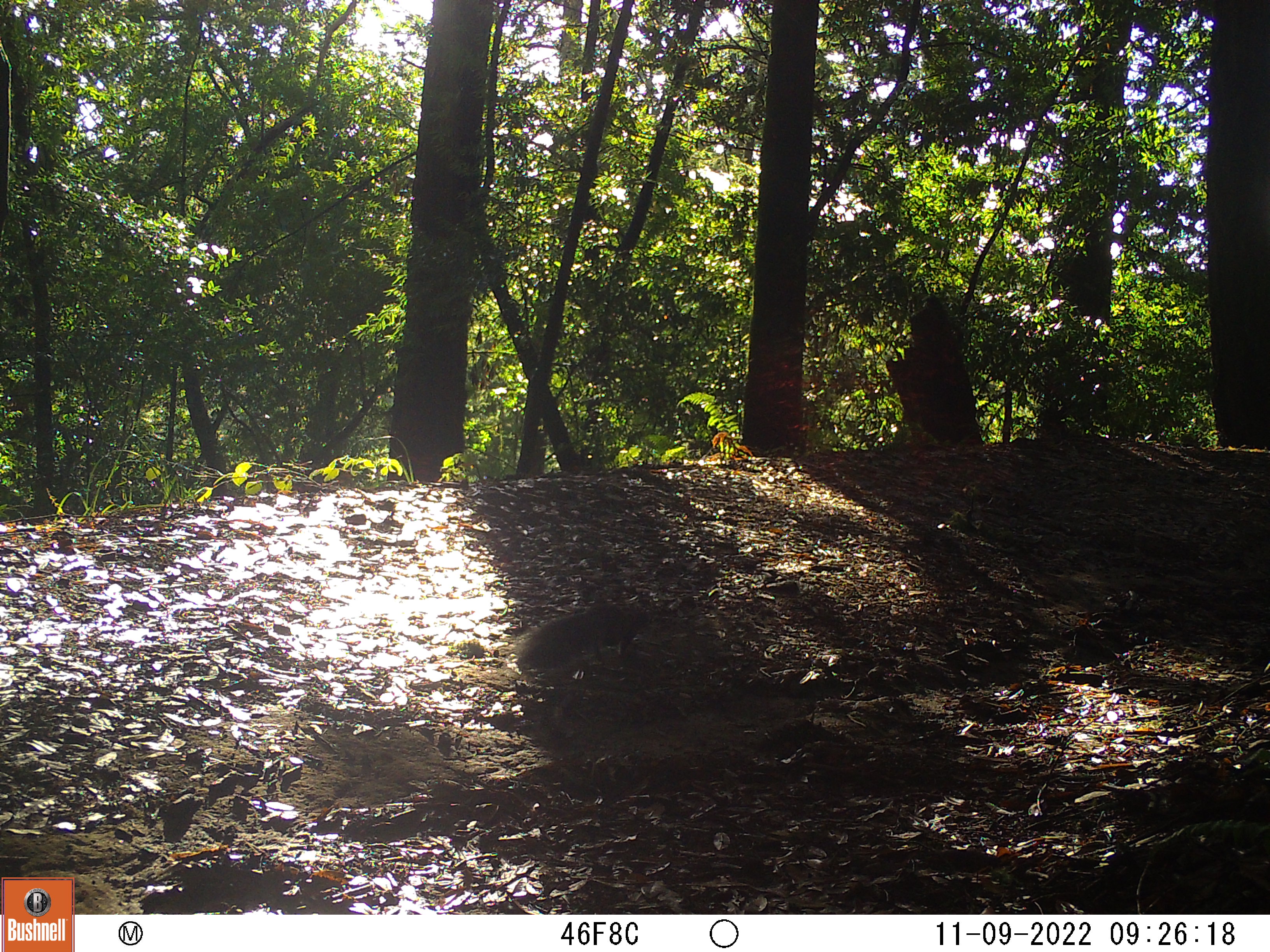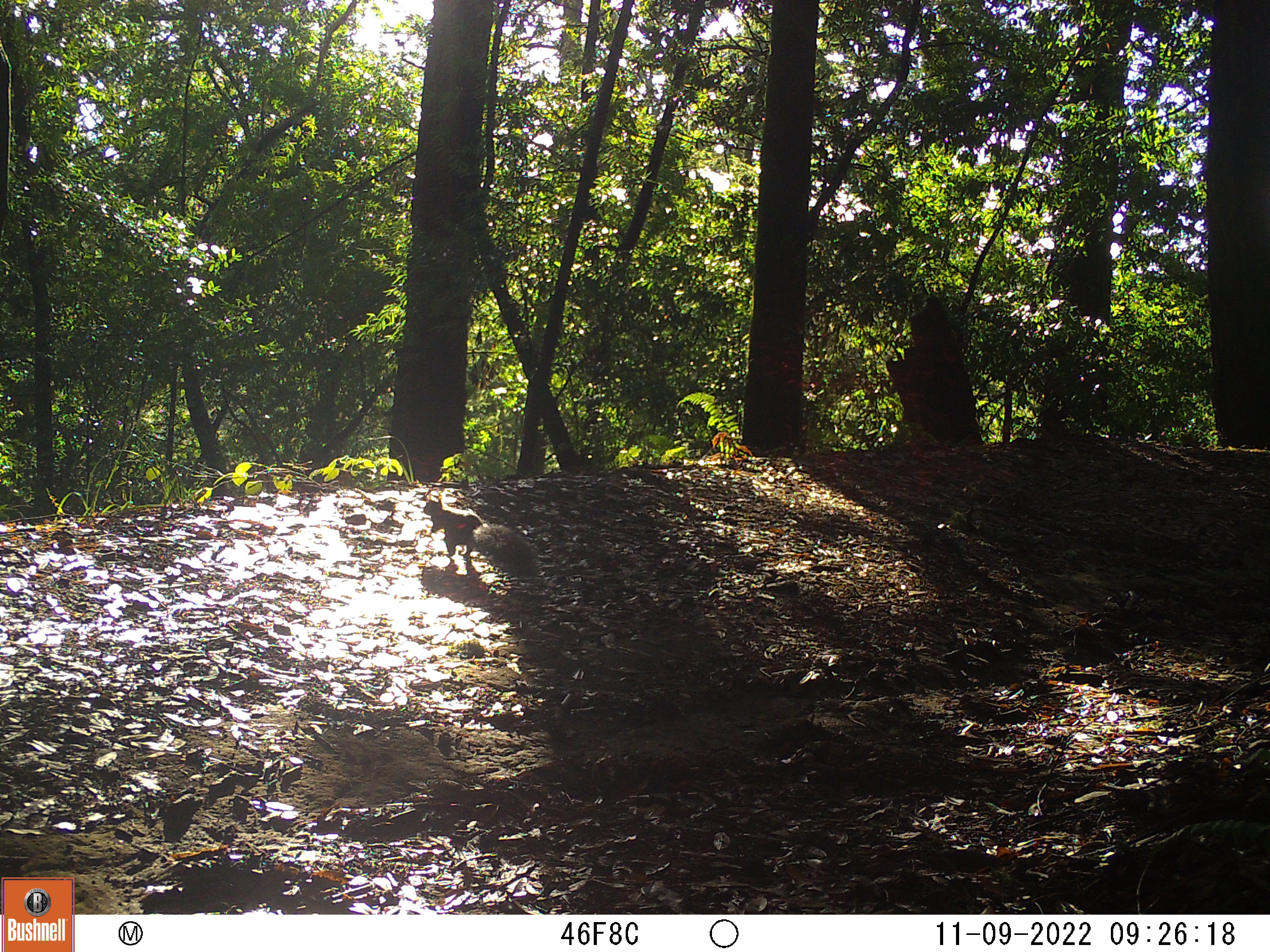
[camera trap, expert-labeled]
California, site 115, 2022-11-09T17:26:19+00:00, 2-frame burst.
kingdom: Animalia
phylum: Chordata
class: Mammalia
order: Rodentia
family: Sciuridae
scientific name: Sciuridae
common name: squirrel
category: unknown squirrel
Unknown squirrel (squirrel) (Sciuridae).